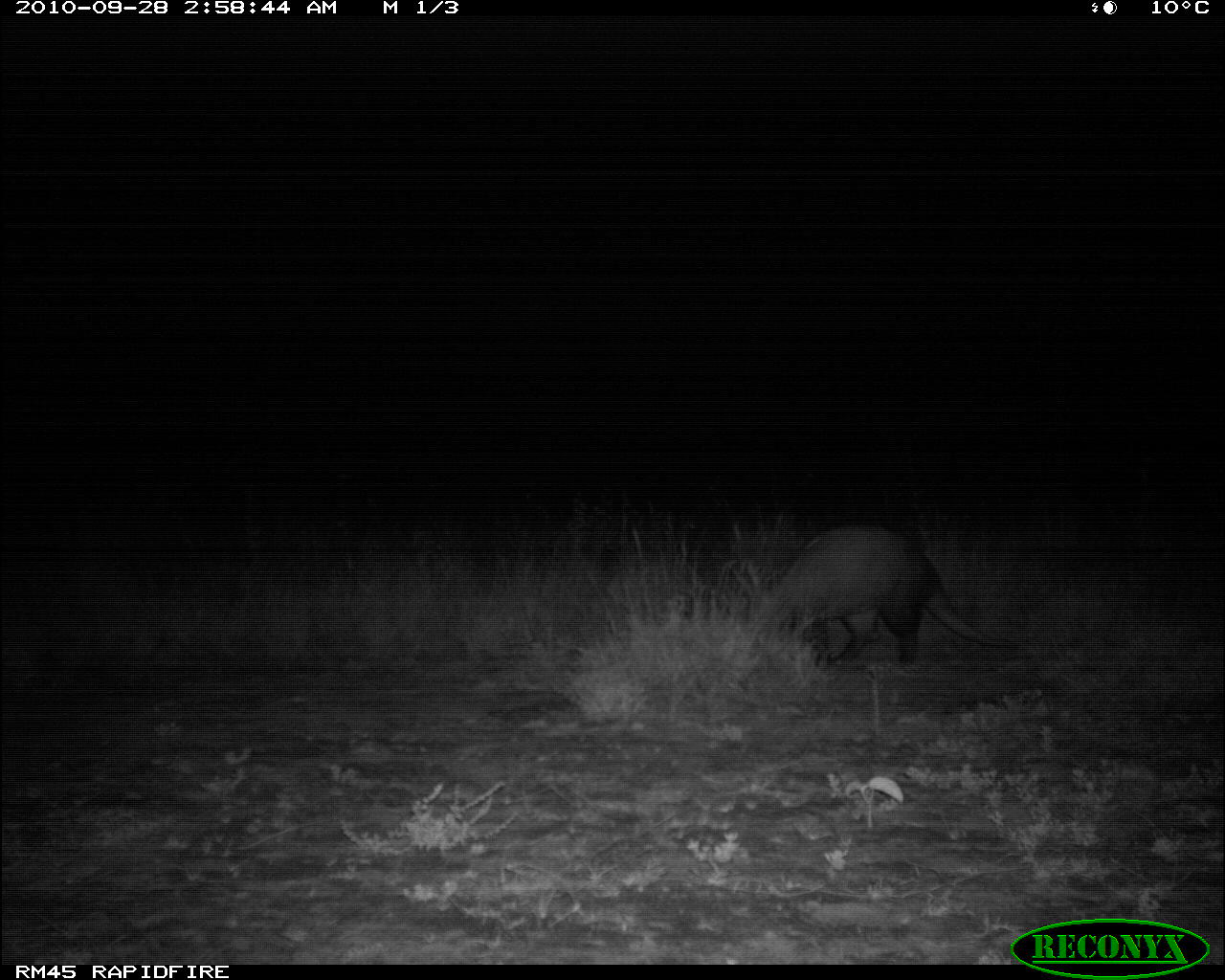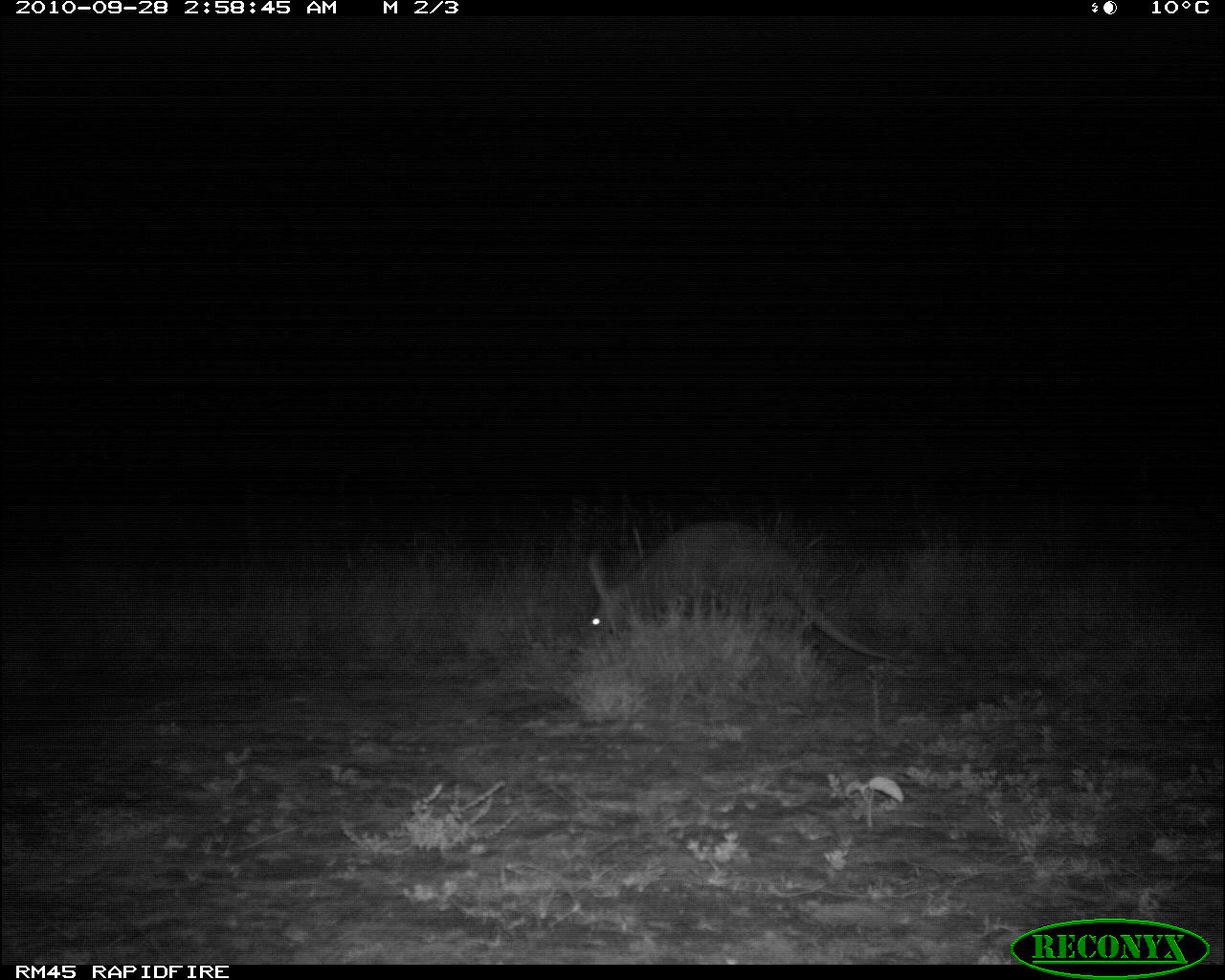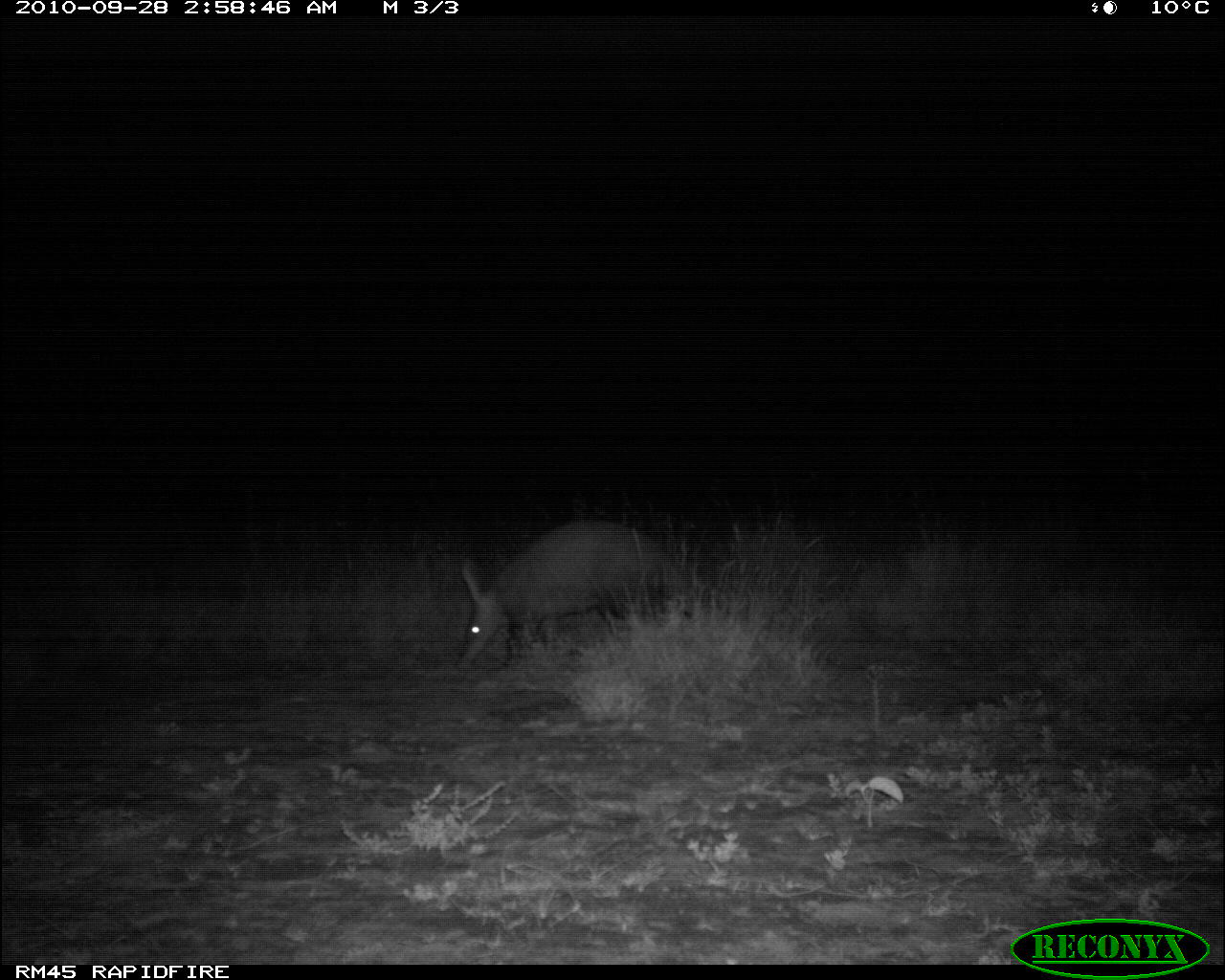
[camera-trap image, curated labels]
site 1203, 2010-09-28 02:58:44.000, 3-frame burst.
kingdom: Animalia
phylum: Chordata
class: Mammalia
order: Tubulidentata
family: Orycteropodidae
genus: Orycteropus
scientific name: Orycteropus afer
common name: aardvark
Orycteropus afer (aardvark), count 1.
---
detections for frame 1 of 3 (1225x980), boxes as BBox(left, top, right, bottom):
orycteropus afer: BBox(741, 514, 1017, 668)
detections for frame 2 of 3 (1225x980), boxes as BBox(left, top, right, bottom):
orycteropus afer: BBox(582, 512, 905, 675)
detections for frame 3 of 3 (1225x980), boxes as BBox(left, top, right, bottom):
orycteropus afer: BBox(448, 513, 730, 677)